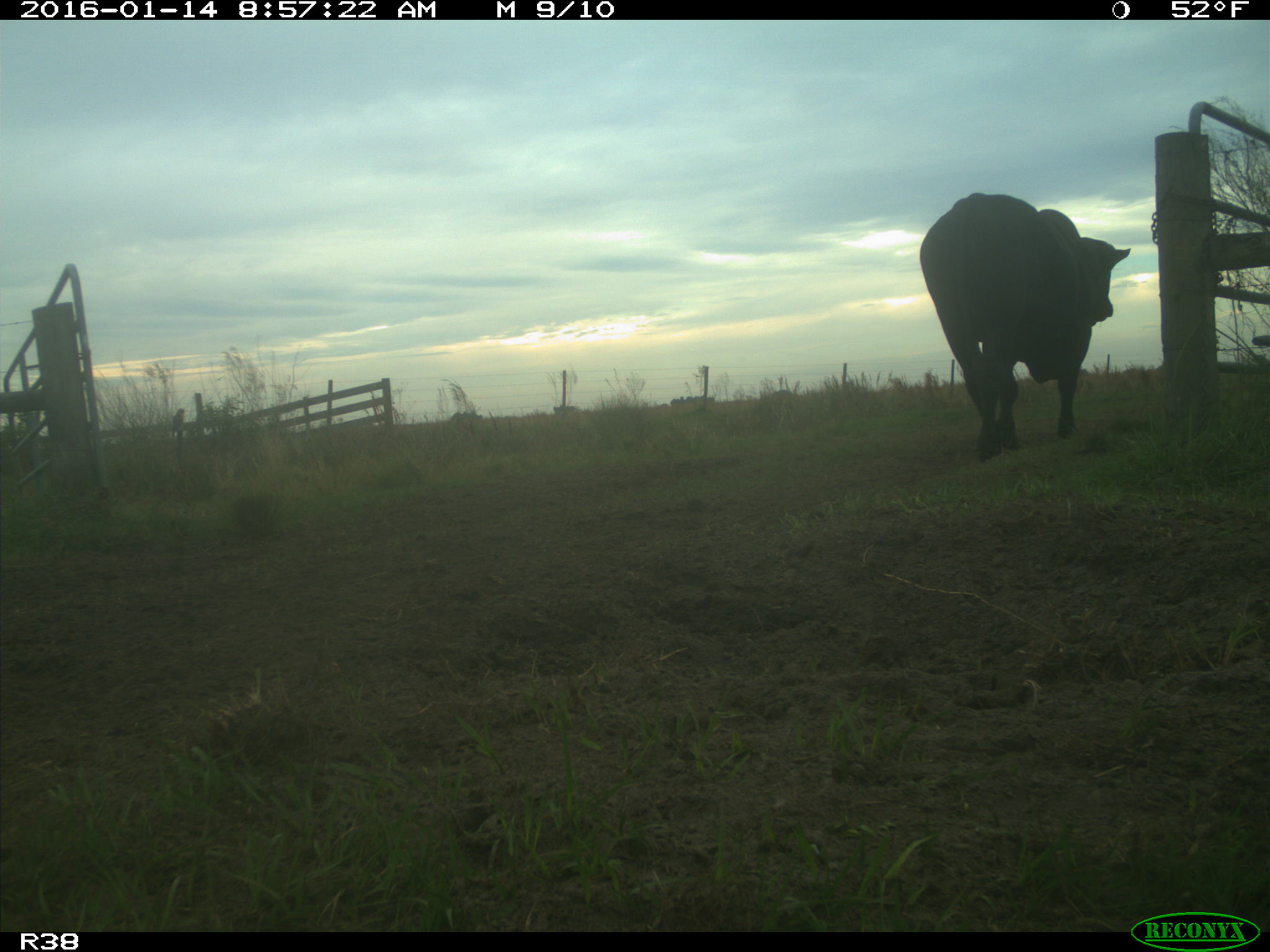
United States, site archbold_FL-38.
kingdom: Animalia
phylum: Chordata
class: Mammalia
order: Artiodactyla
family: Bovidae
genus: Bos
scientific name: Bos taurus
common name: domestic cow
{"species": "Bos taurus (domestic cow)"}